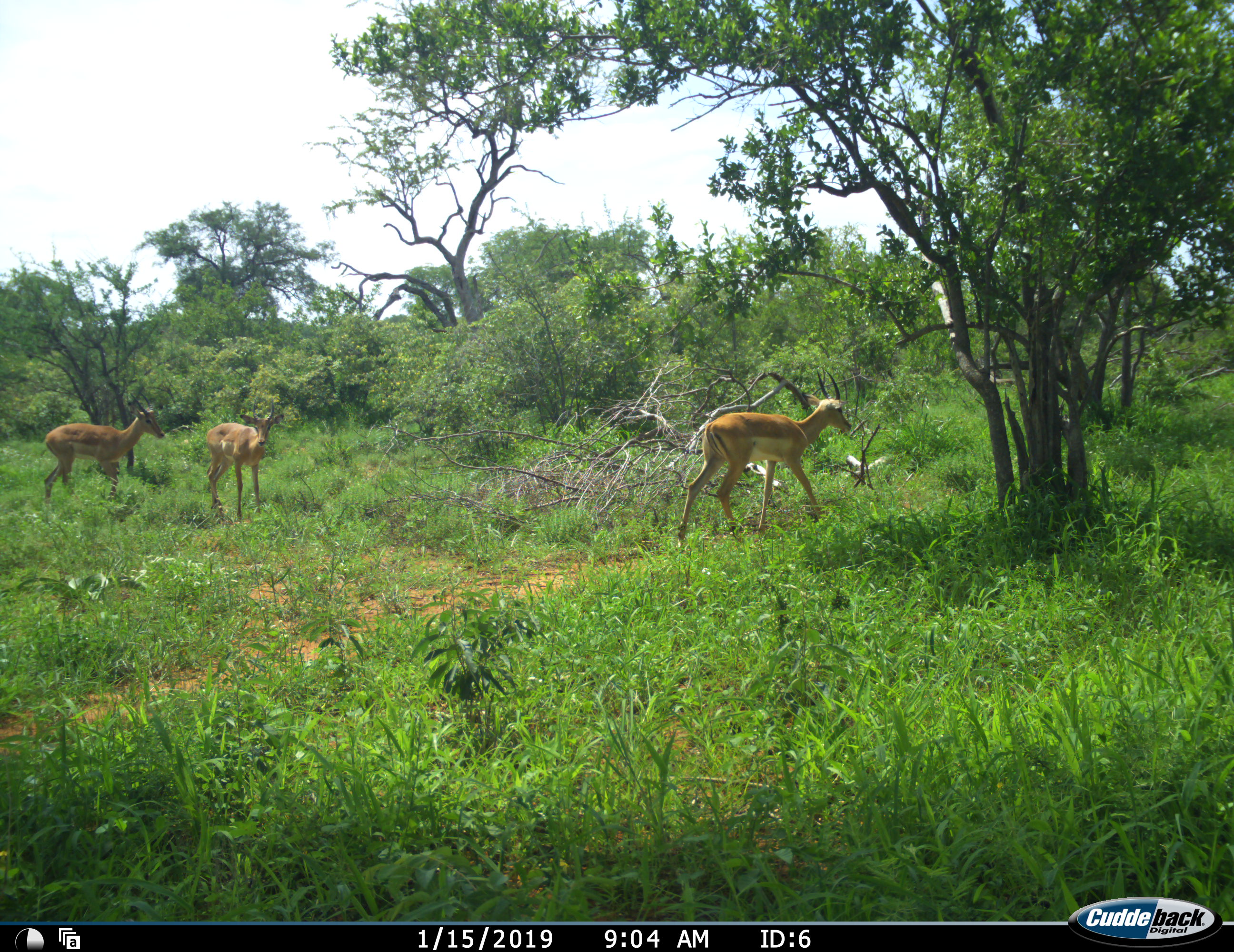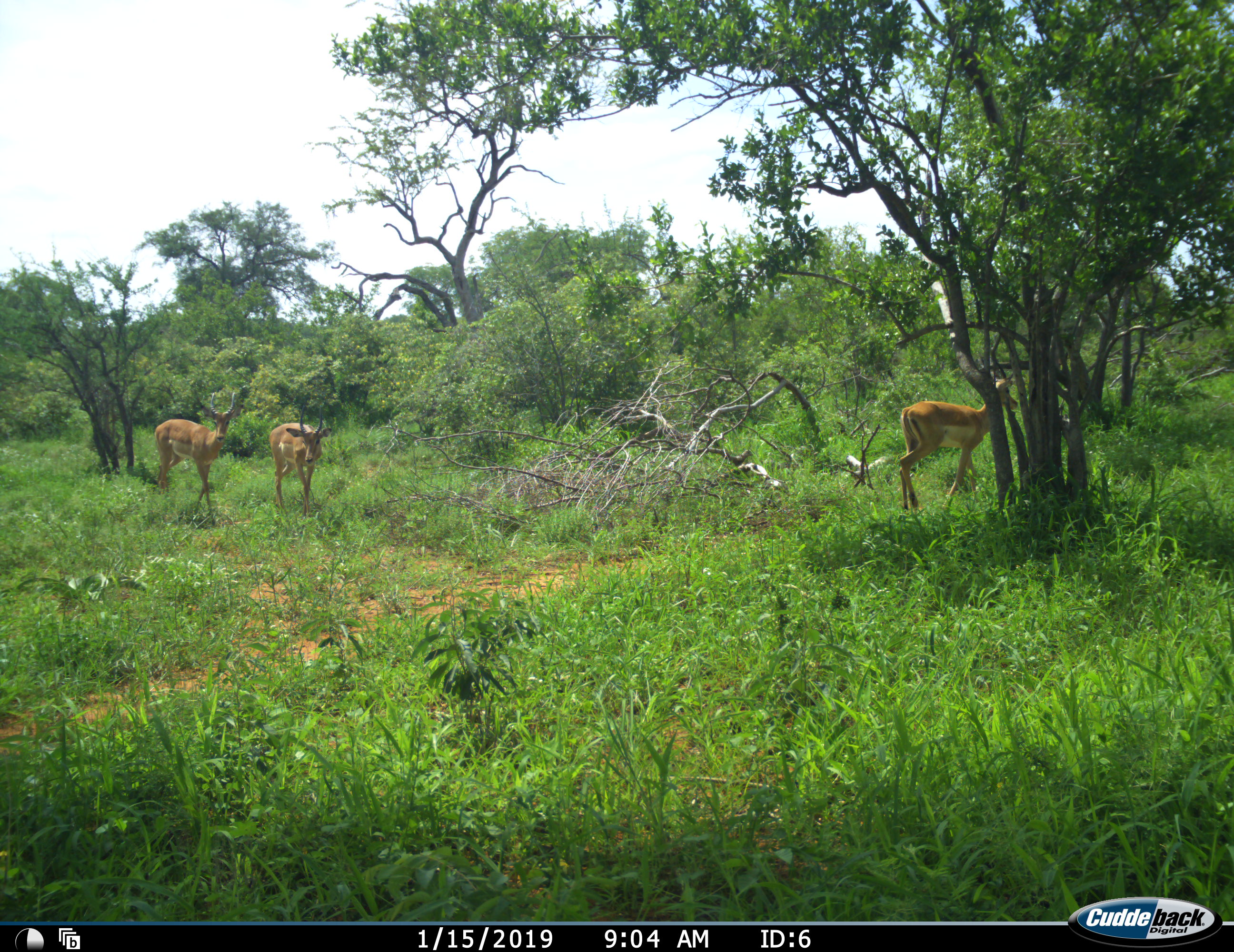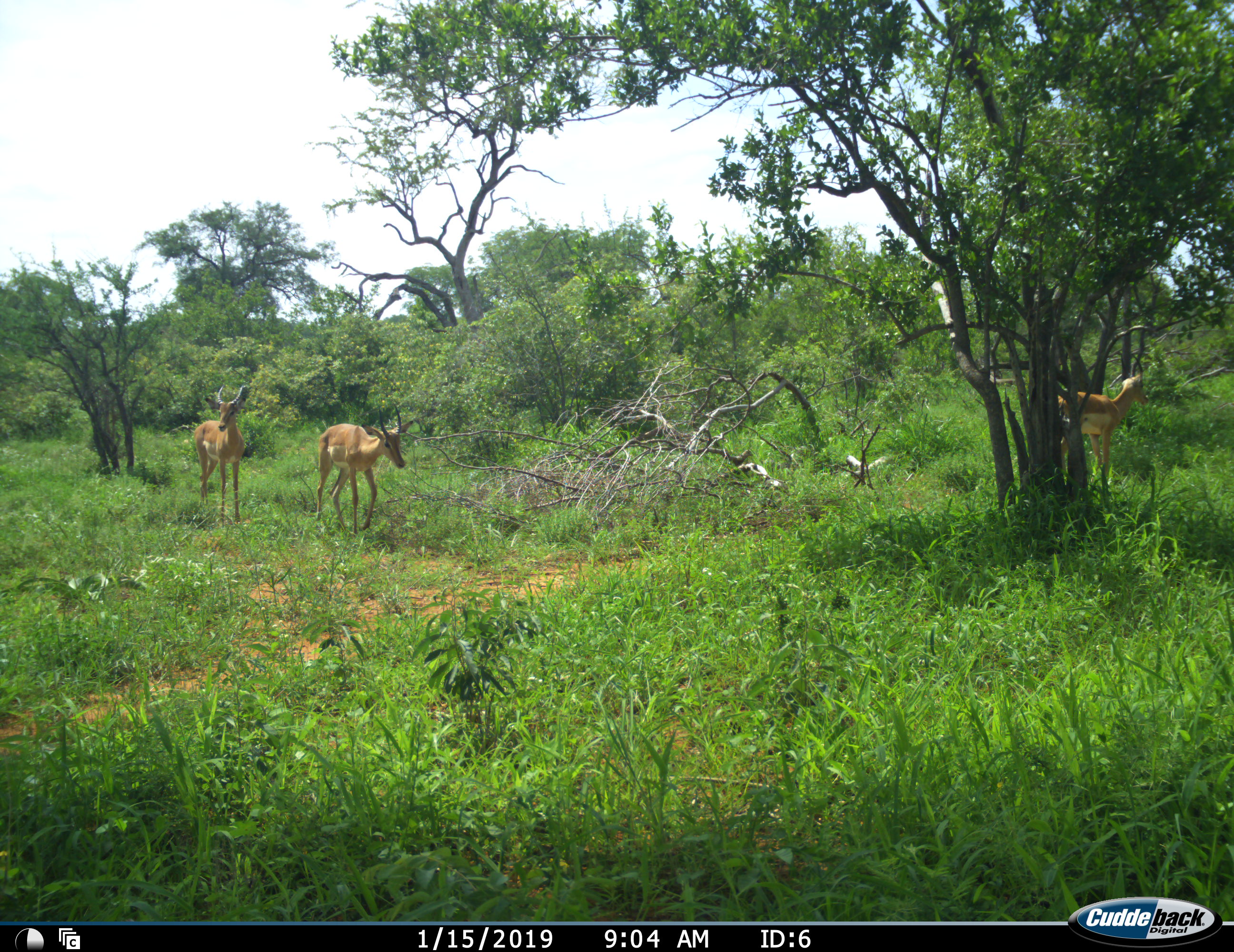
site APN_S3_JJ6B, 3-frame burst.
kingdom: Animalia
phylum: Chordata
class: Mammalia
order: Artiodactyla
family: Bovidae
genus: Aepyceros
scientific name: Aepyceros melampus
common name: impala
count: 3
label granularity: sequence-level